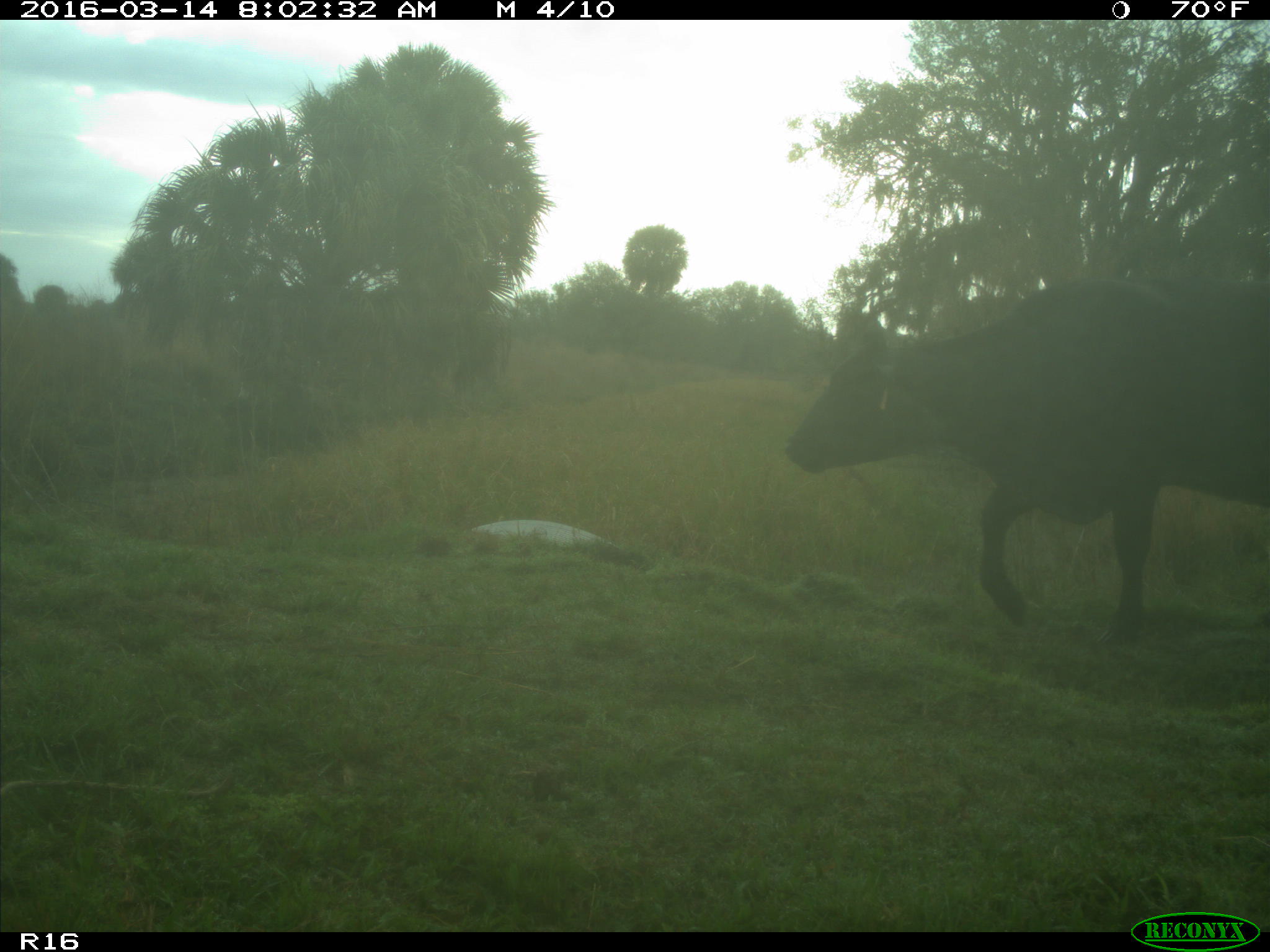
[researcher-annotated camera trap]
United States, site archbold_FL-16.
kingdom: Animalia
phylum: Chordata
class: Mammalia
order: Artiodactyla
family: Bovidae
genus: Bos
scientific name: Bos taurus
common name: domestic cow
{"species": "Bos taurus (domestic cow)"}